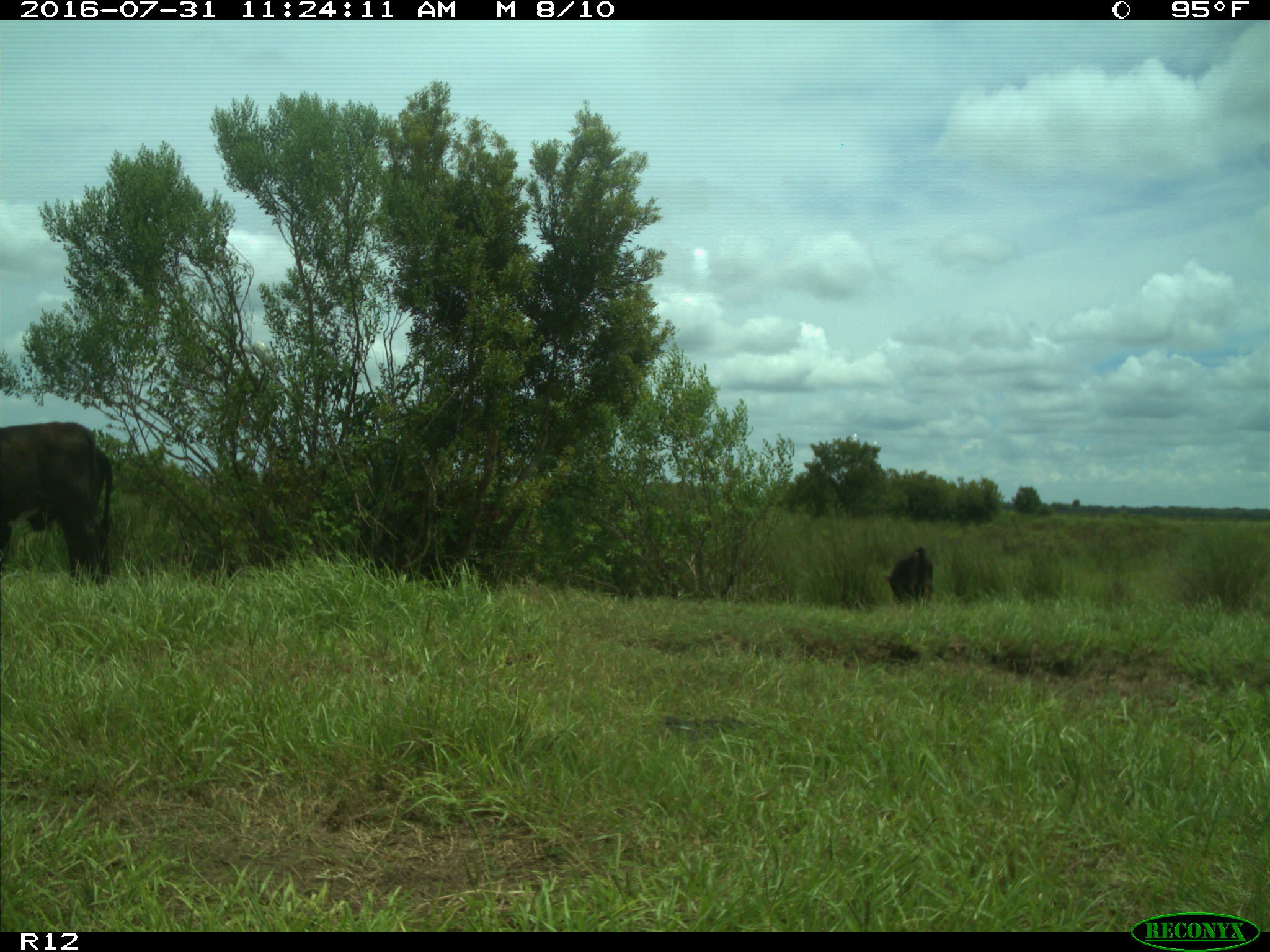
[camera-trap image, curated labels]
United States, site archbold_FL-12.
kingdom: Animalia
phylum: Chordata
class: Mammalia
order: Artiodactyla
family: Bovidae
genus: Bos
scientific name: Bos taurus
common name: domestic cow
Bos taurus (domestic cow).